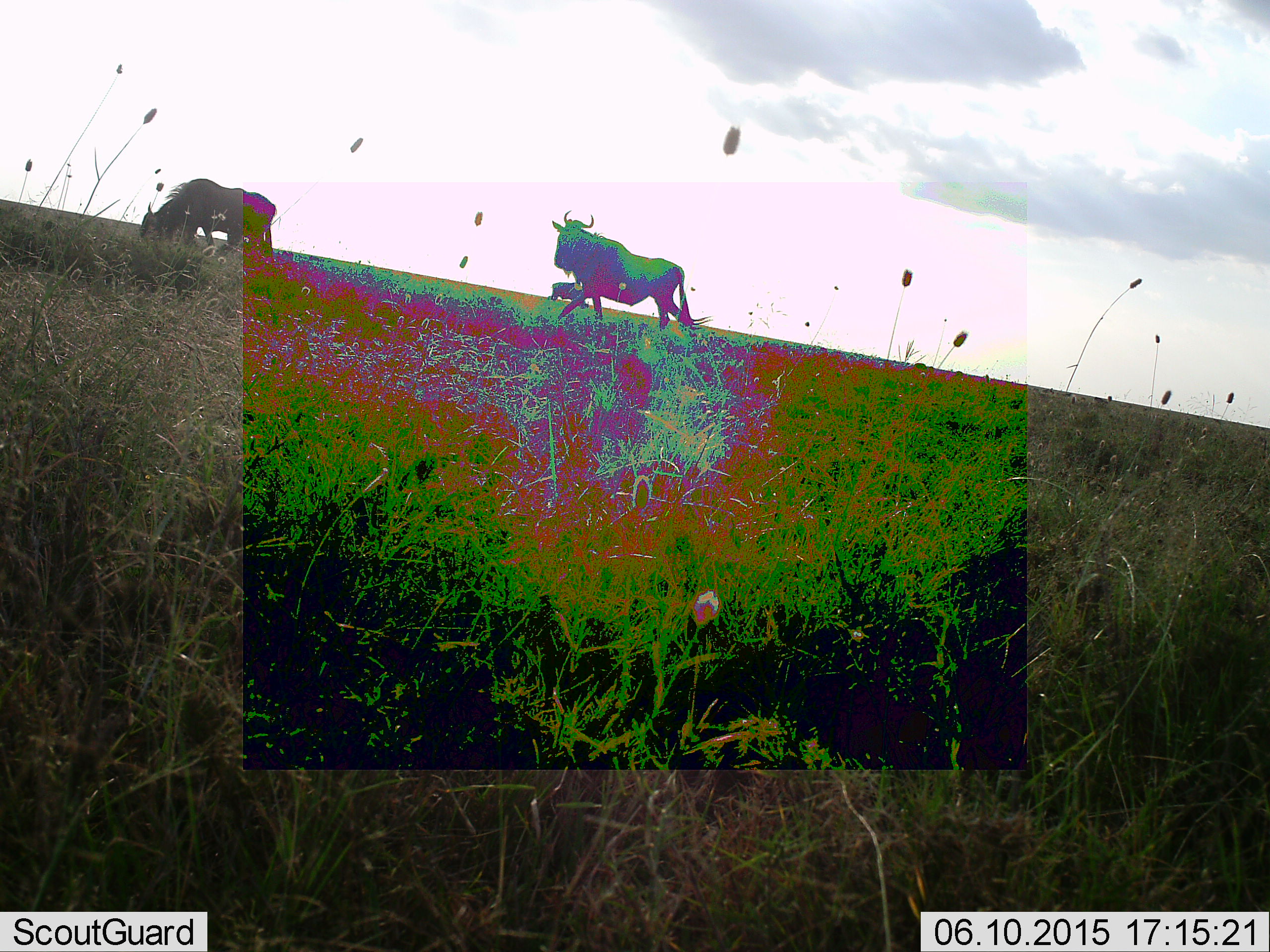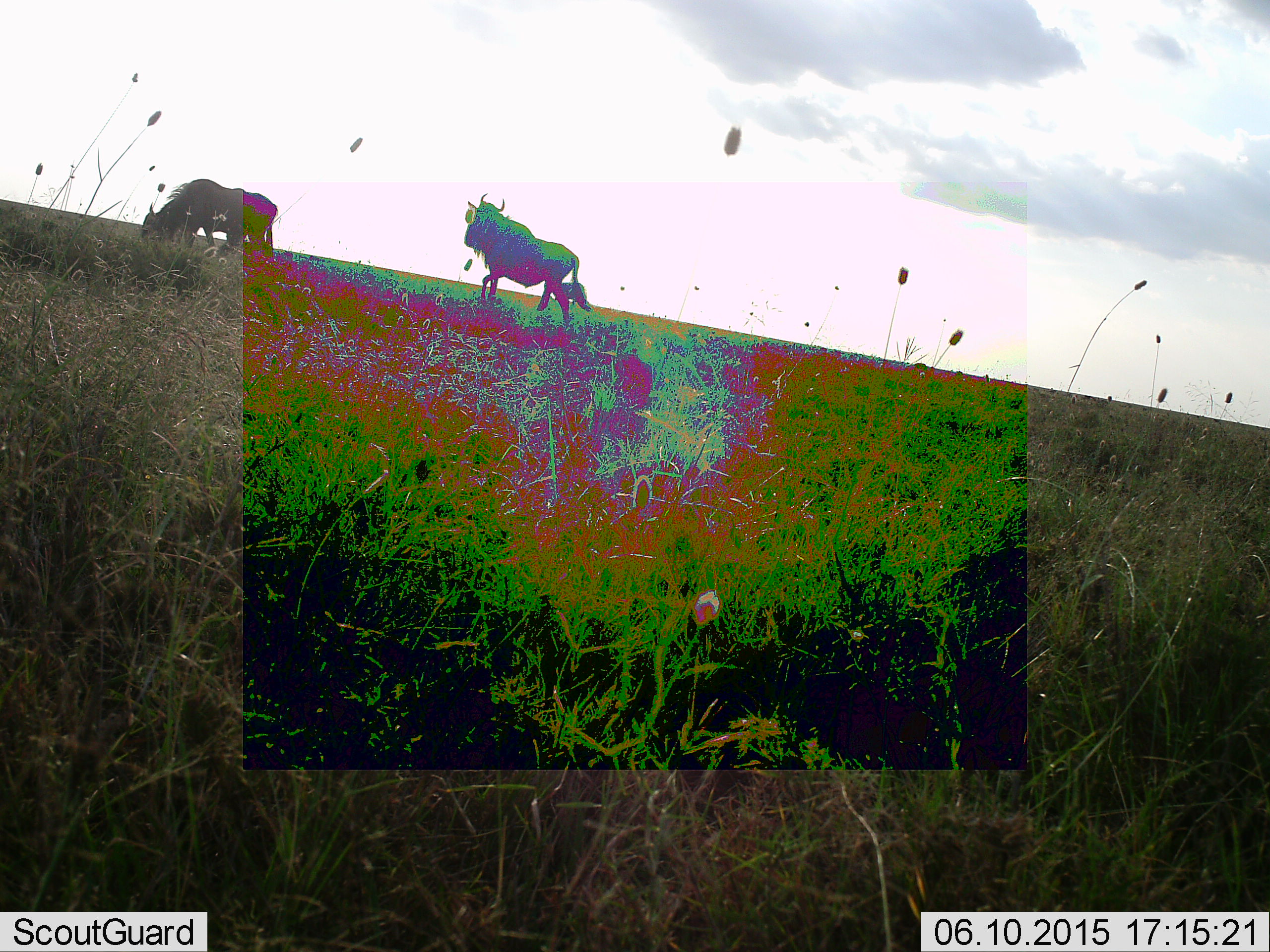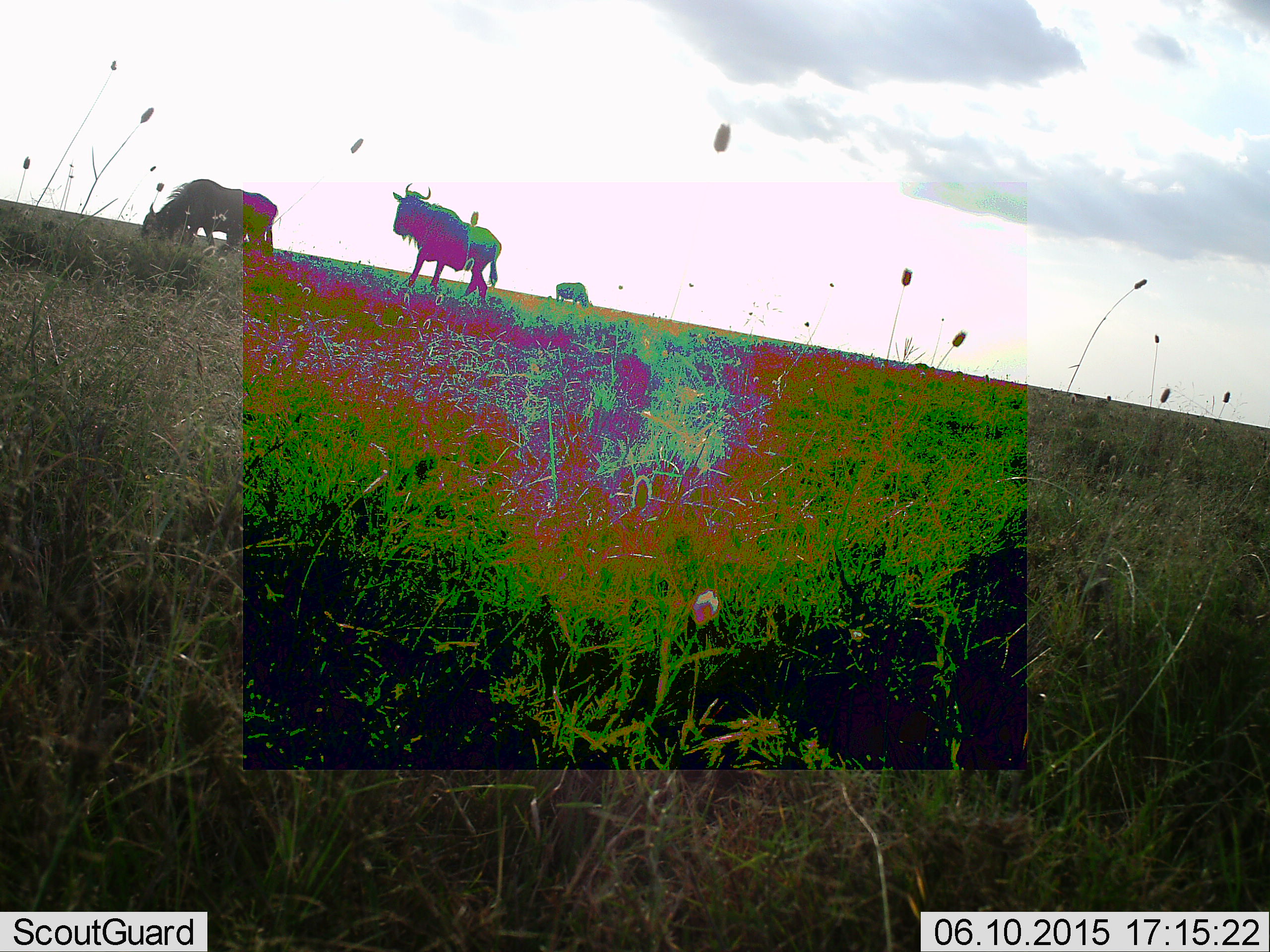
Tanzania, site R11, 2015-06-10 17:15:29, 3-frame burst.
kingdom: Animalia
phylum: Chordata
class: Mammalia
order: Artiodactyla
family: Bovidae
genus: Connochaetes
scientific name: Connochaetes taurinus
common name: blue wildebeest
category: wildebeest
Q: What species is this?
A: Wildebeest (blue wildebeest) (Connochaetes taurinus).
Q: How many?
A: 3.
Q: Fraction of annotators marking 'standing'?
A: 30%.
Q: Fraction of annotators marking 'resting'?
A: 0%.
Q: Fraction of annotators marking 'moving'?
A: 90%.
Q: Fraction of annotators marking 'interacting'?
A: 0%.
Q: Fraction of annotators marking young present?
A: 0%.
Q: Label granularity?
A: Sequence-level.